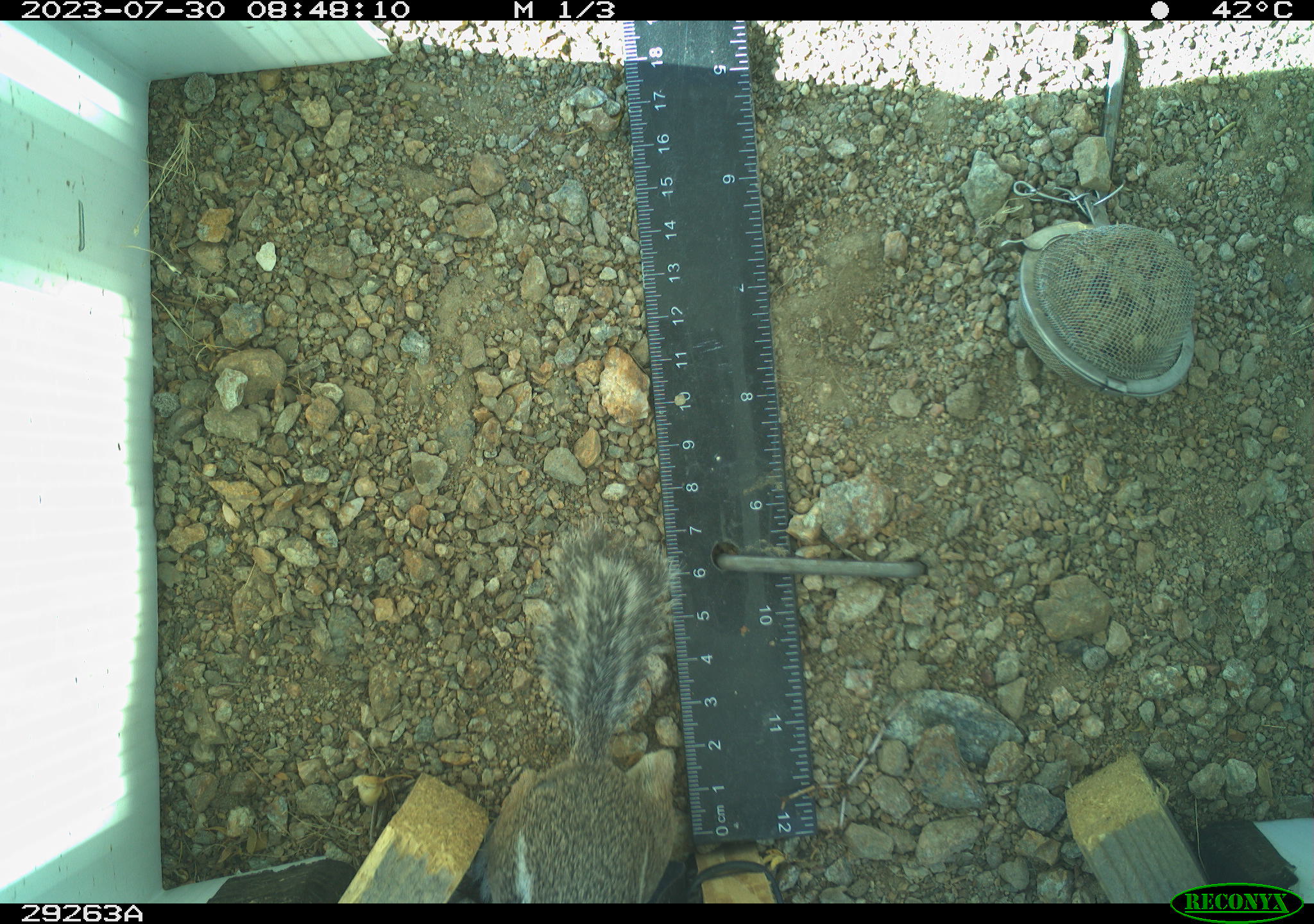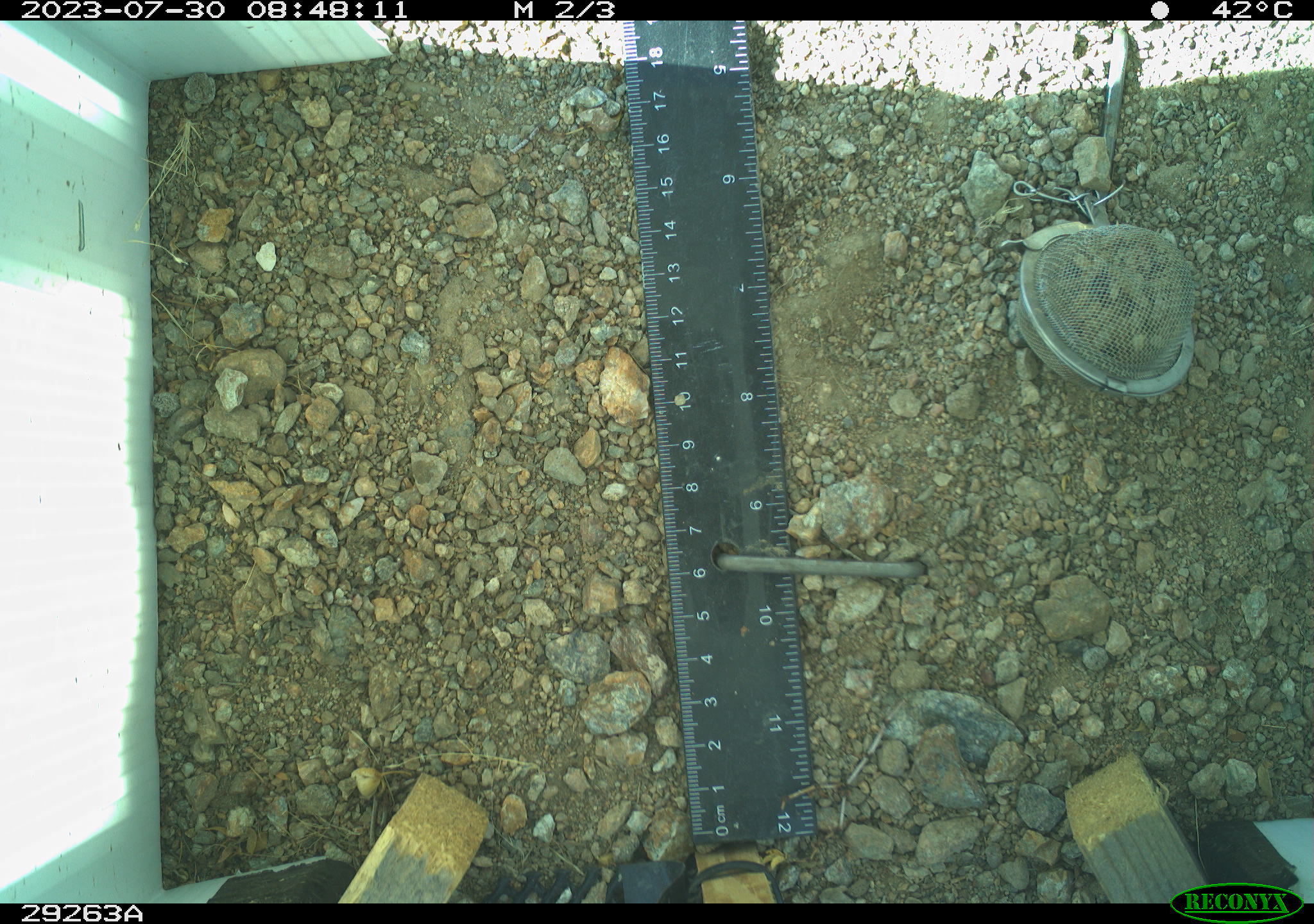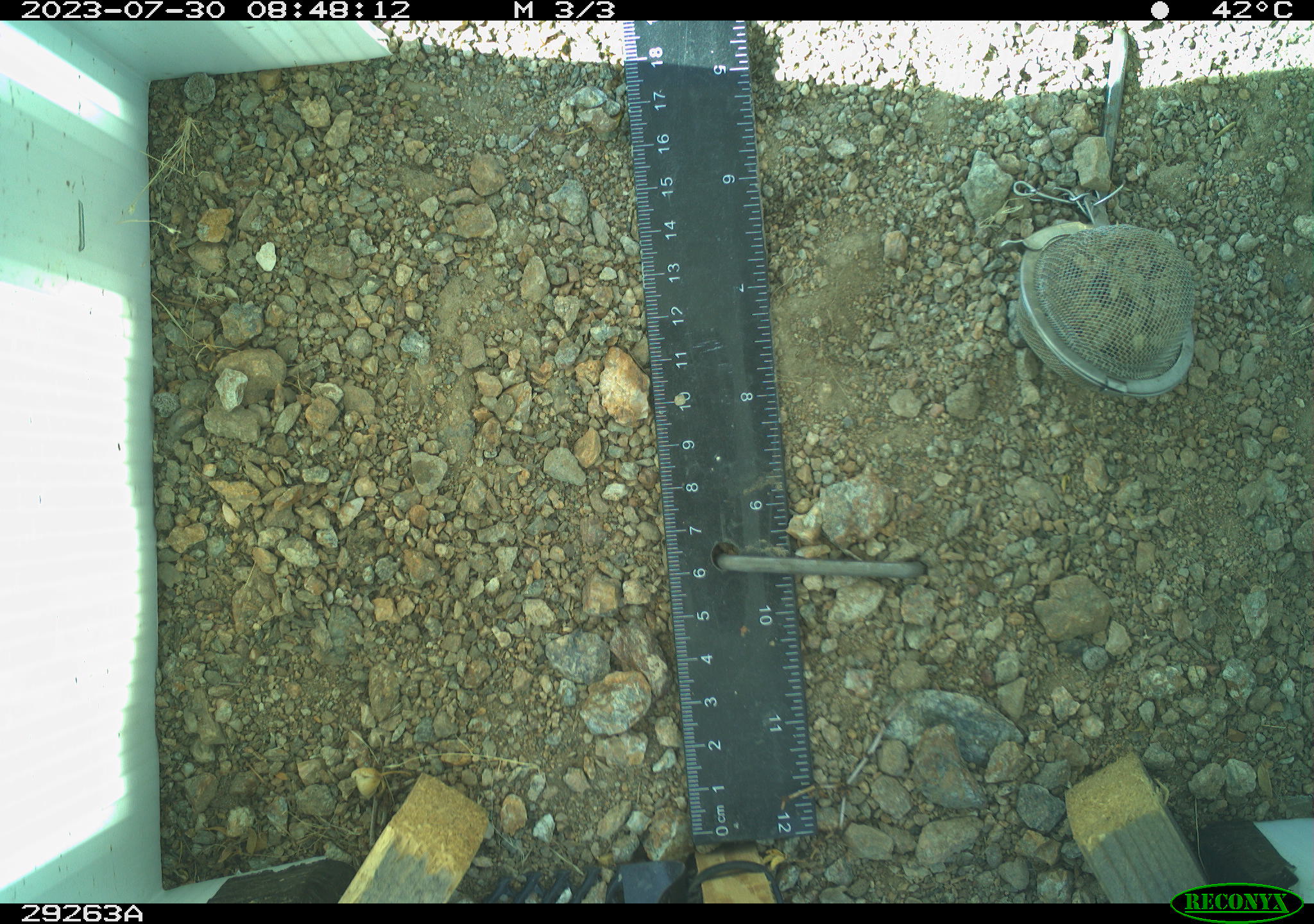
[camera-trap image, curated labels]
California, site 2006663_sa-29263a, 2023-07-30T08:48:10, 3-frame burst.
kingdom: Animalia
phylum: Chordata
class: Mammalia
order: Rodentia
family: Sciuridae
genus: Ammospermophilus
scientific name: Ammospermophilus leucurus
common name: white-tailed antelope squirrel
White-tailed antelope squirrel (Ammospermophilus leucurus).